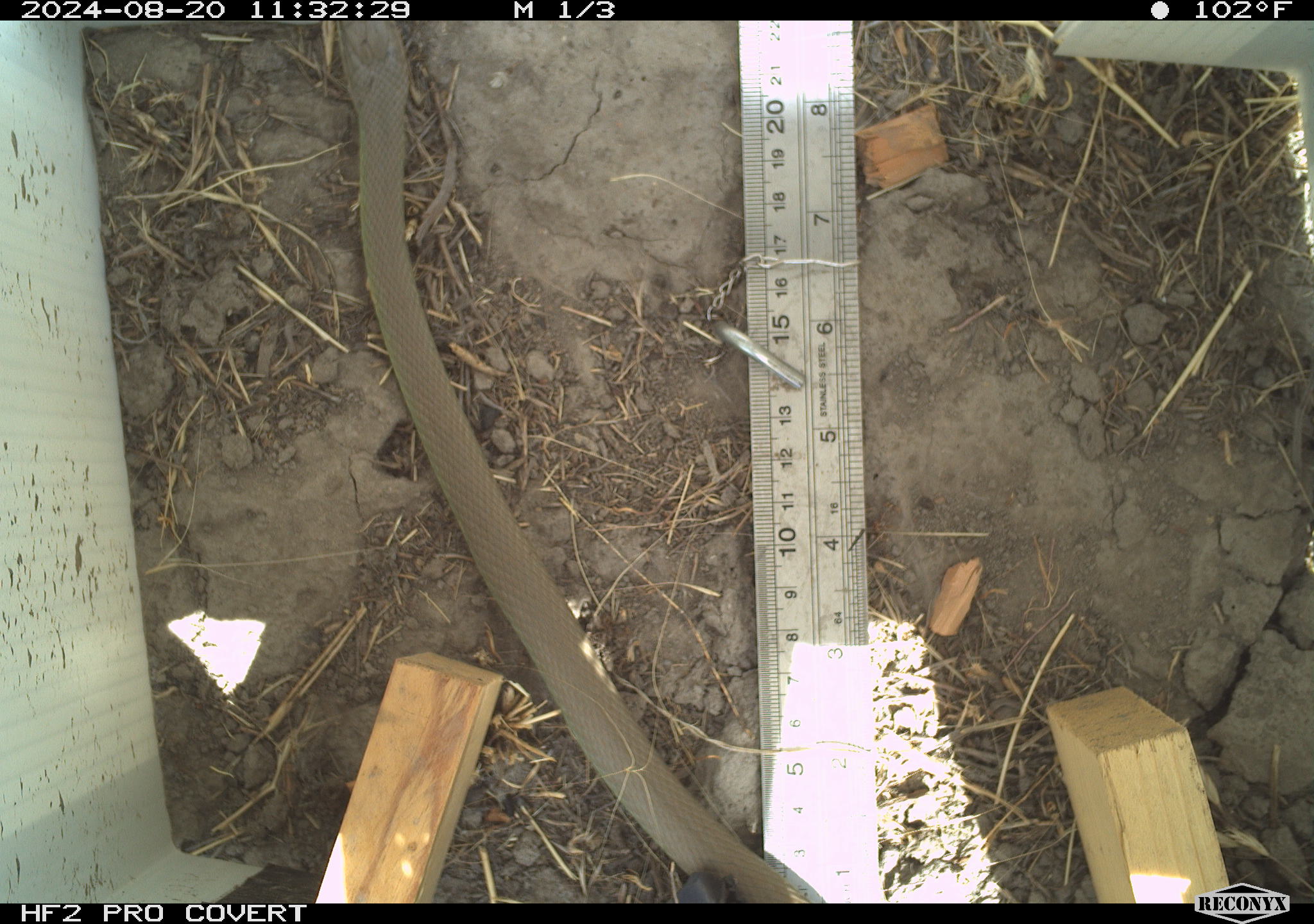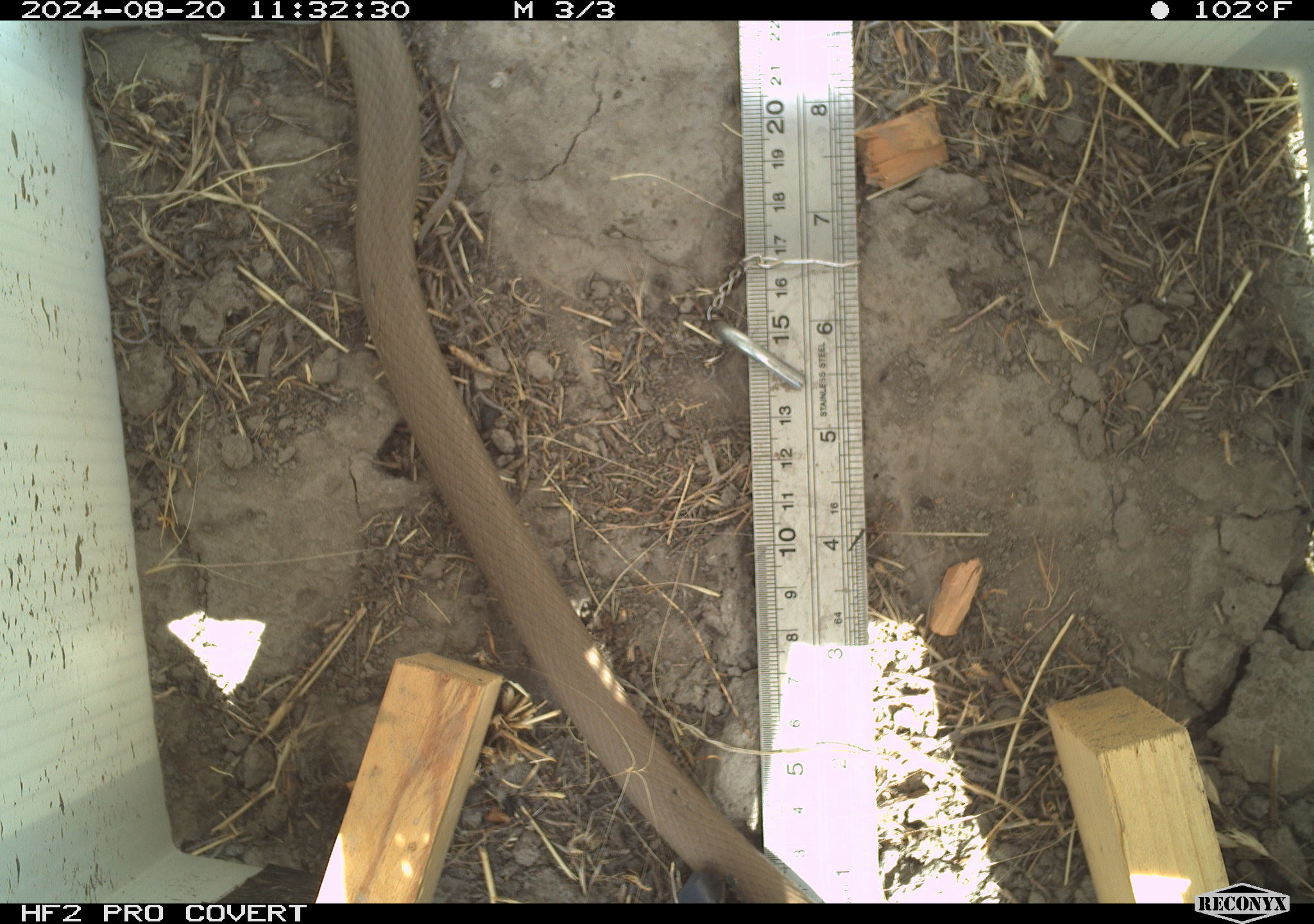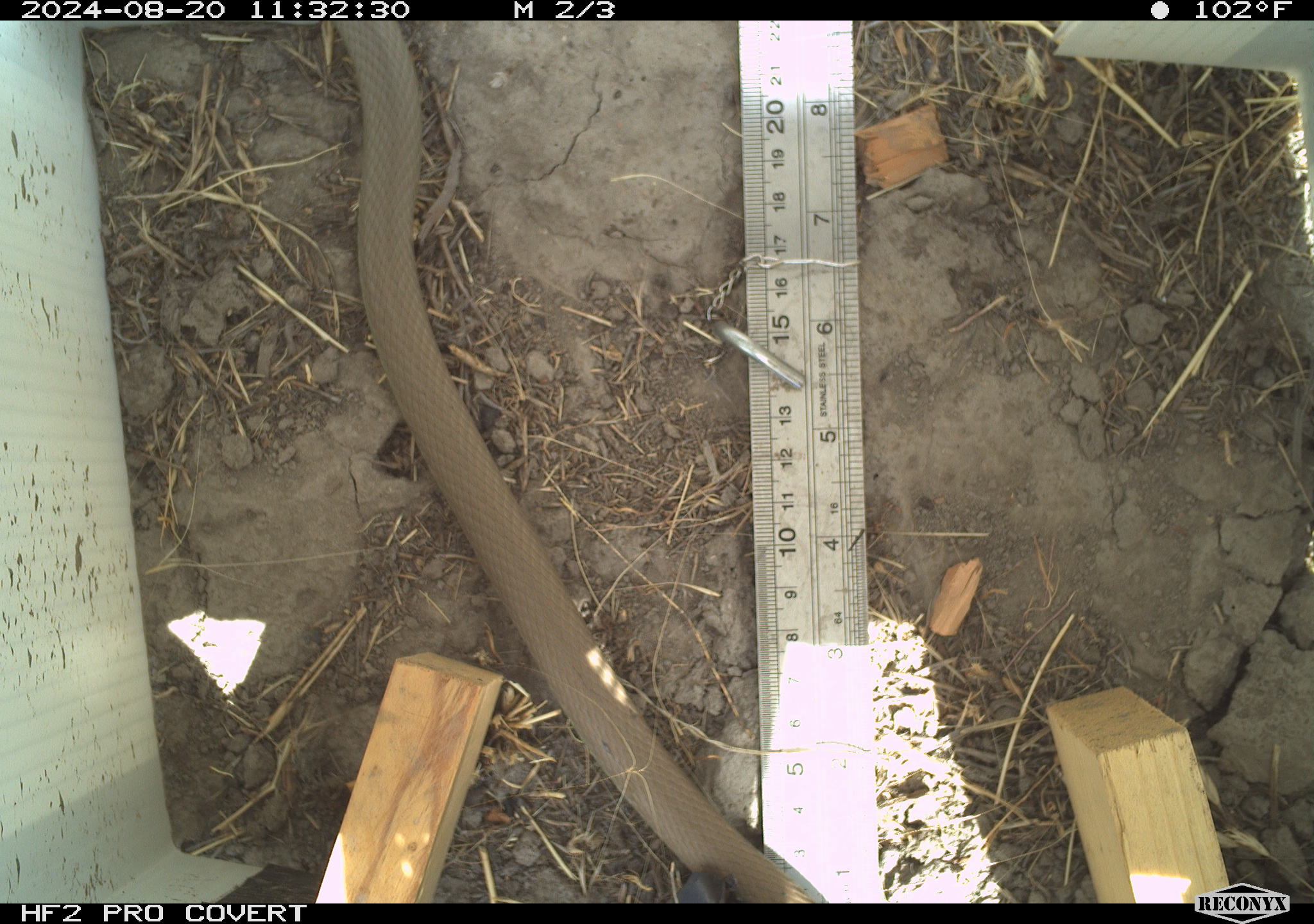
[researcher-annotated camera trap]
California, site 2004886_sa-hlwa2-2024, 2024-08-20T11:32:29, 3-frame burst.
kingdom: Animalia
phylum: Chordata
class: Reptilia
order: Squamata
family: Colubridae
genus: Coluber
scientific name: Coluber constrictor mormon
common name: western yellow-bellied racer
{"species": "western yellow-bellied racer (Coluber constrictor mormon)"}